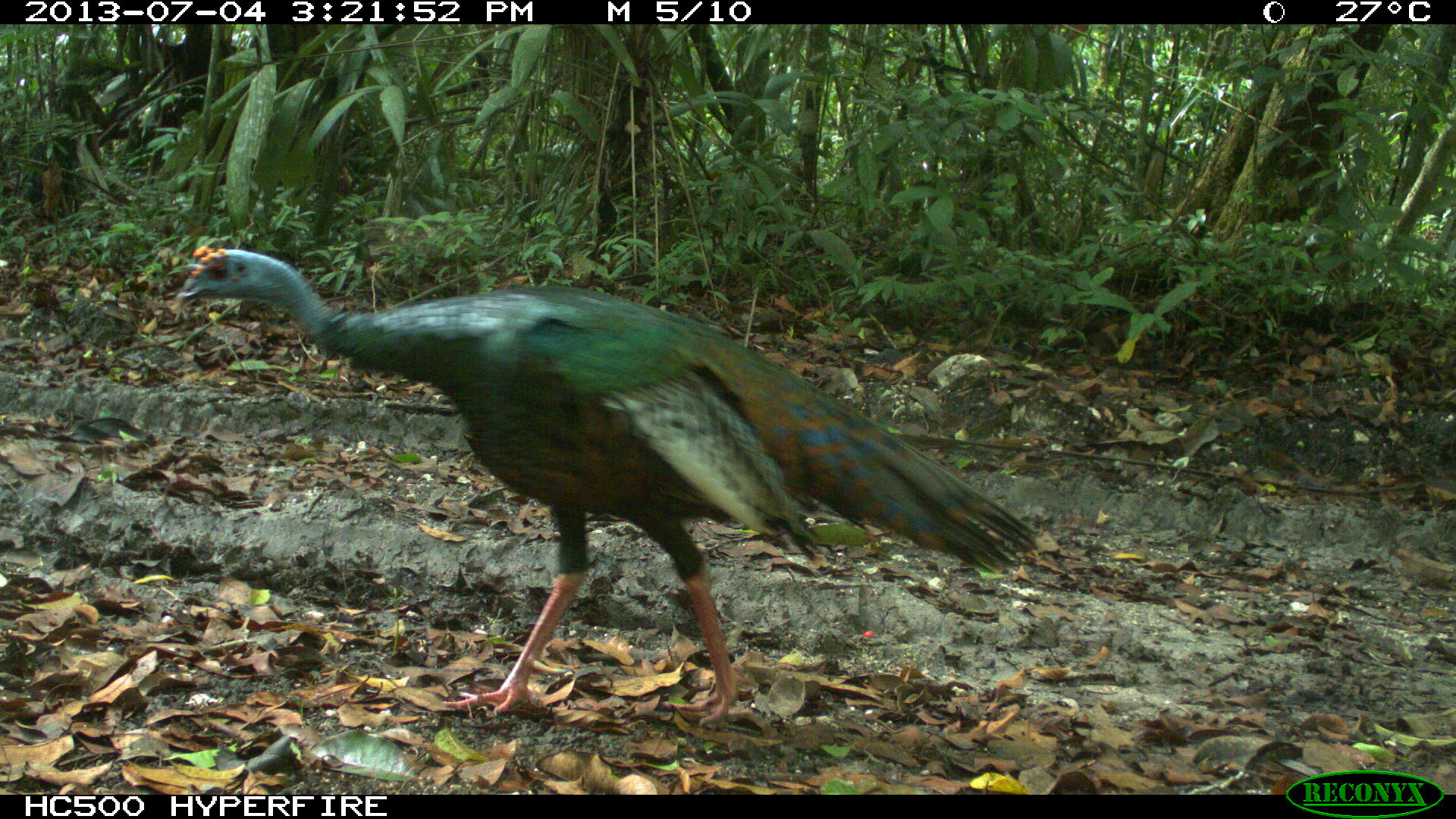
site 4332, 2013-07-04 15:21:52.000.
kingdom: Animalia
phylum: Chordata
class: Aves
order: Galliformes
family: Phasianidae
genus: Meleagris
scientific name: Meleagris ocellata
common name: ocellated turkey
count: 1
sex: male